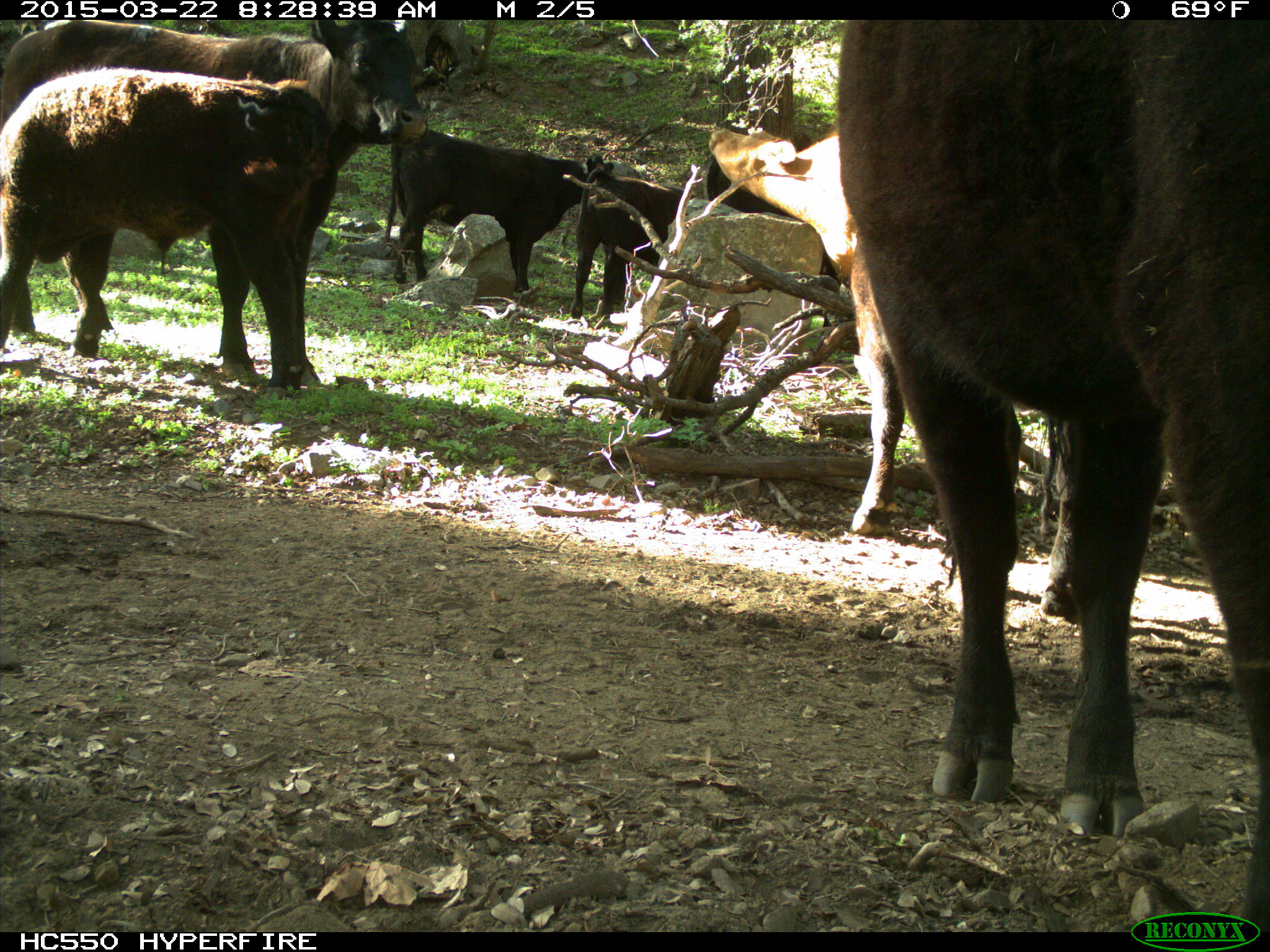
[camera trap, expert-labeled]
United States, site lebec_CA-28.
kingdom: Animalia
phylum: Chordata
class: Mammalia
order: Artiodactyla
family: Bovidae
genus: Bos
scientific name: Bos taurus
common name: domestic cow